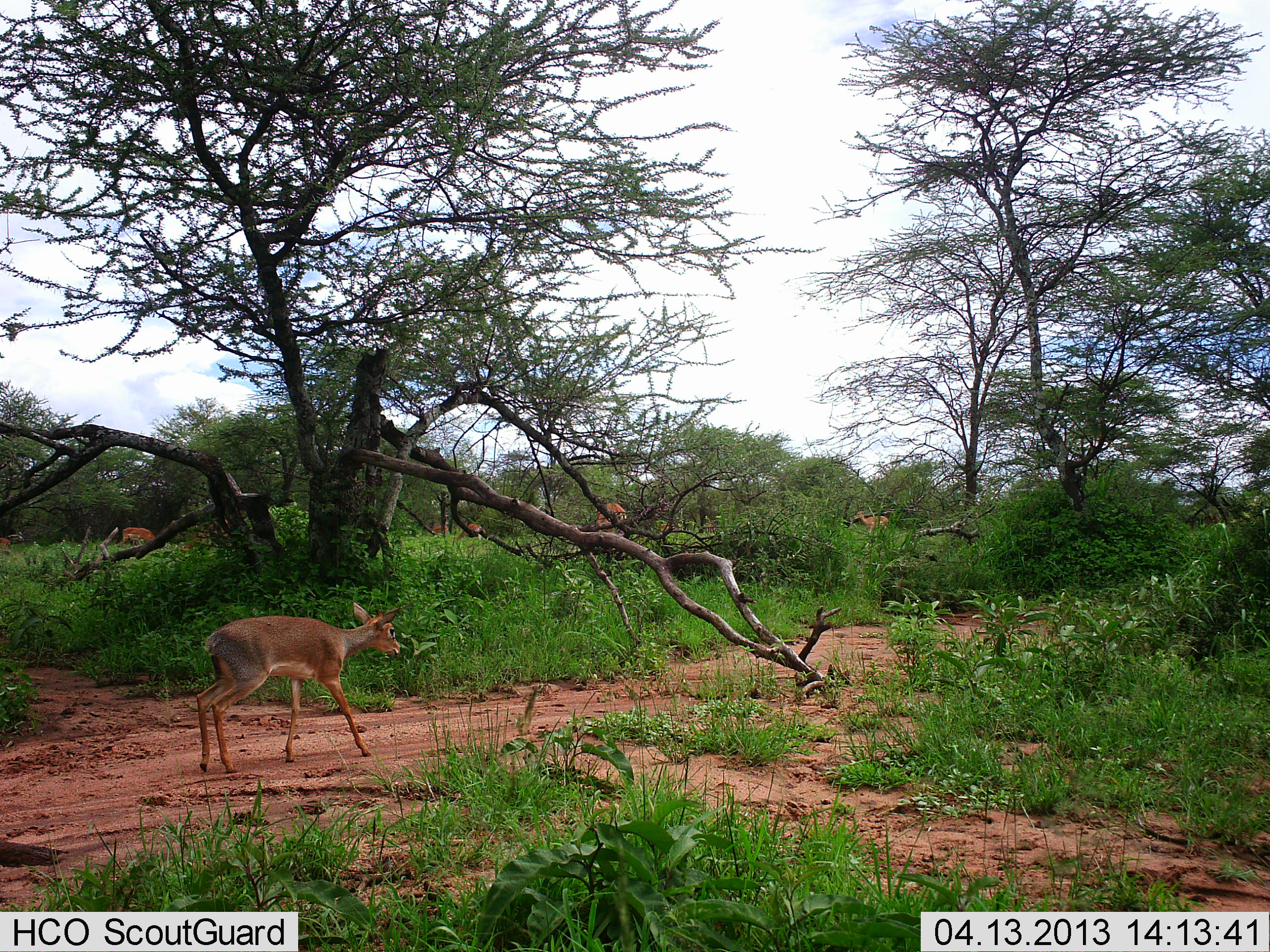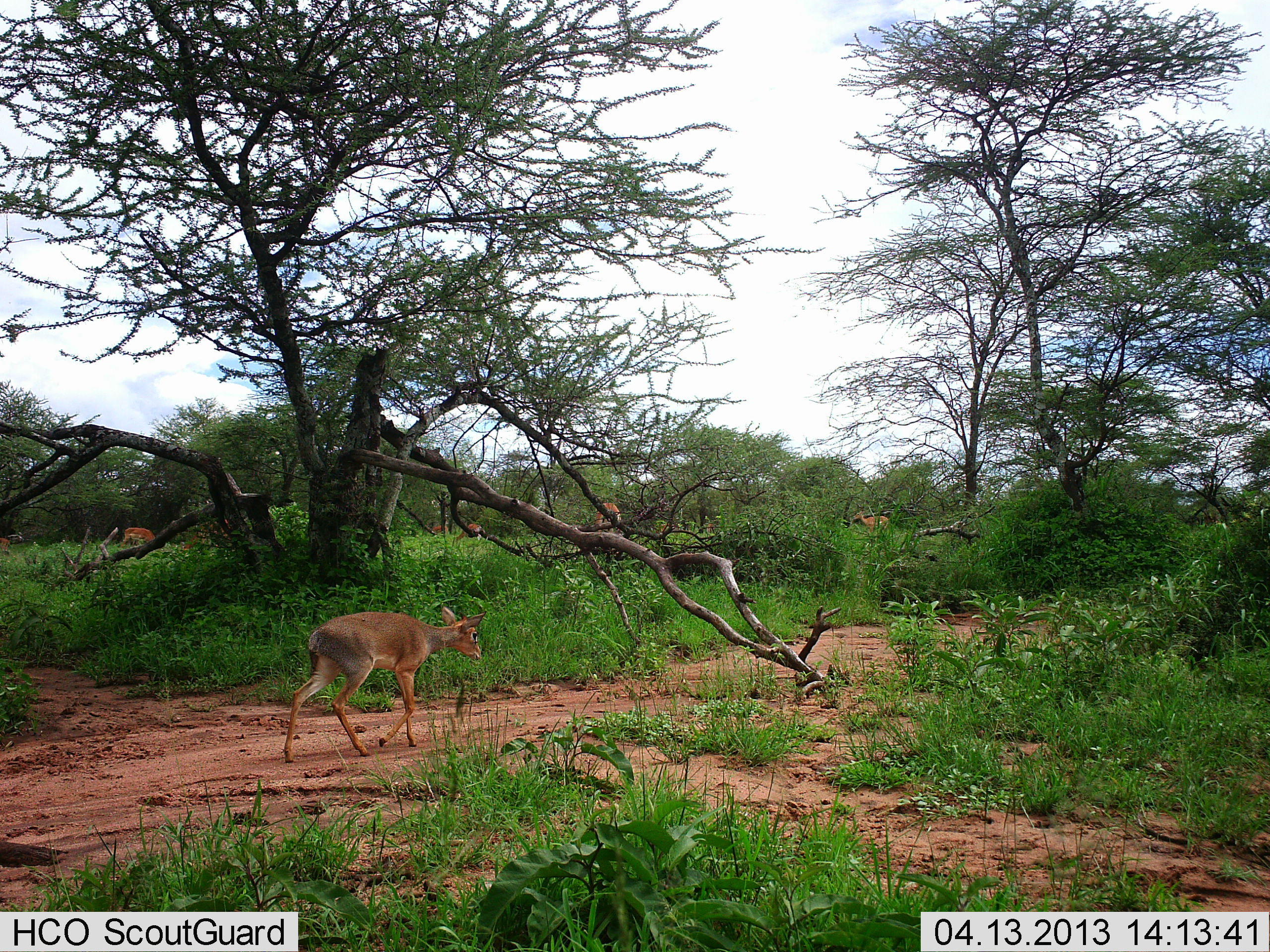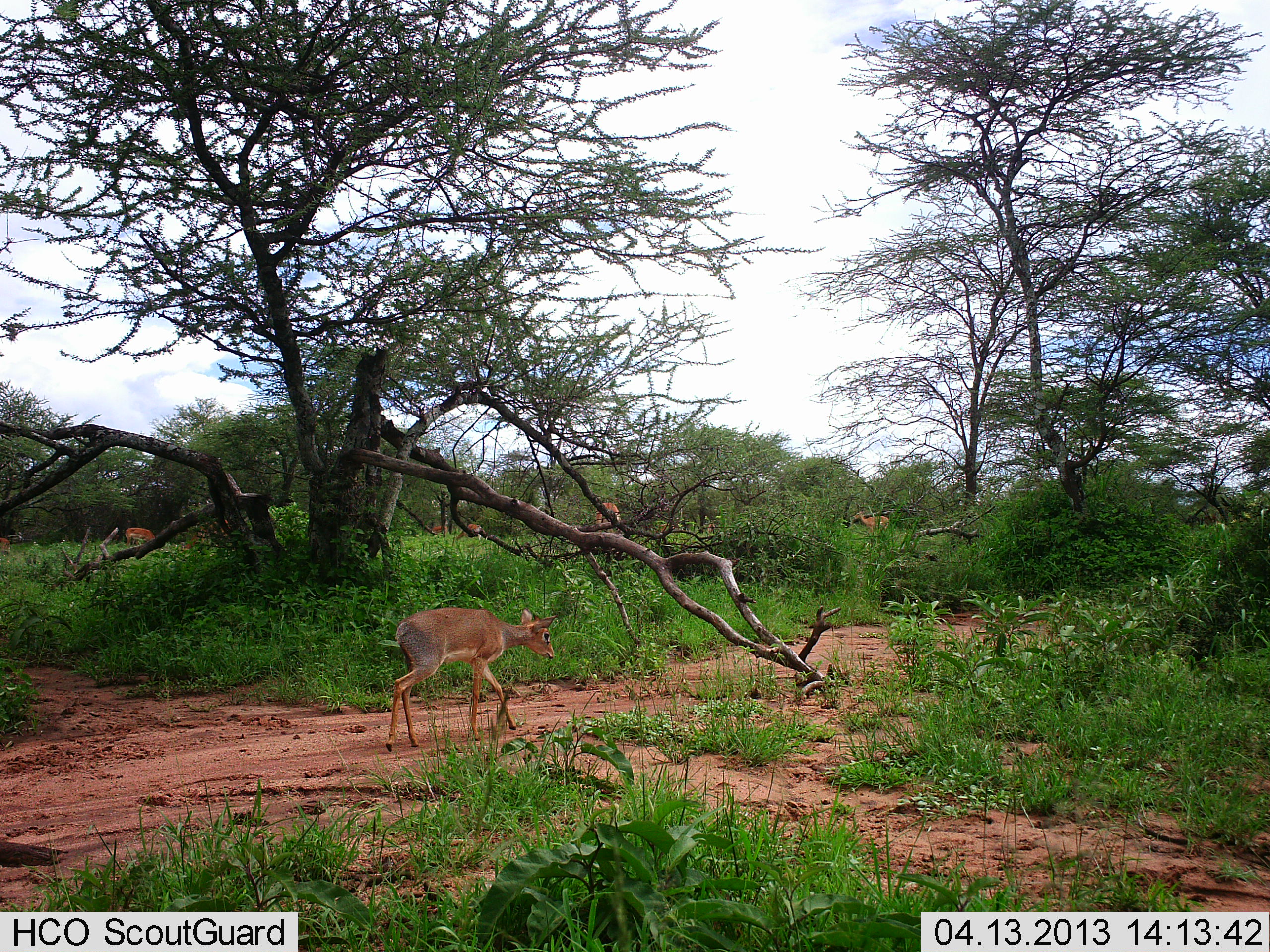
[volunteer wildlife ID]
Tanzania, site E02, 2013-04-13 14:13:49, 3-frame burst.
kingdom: Animalia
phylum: Chordata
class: Mammalia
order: Artiodactyla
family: Bovidae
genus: Madoqua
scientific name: Madoqua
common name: dikdik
Dikdik (Madoqua), count 1. Behavior (volunteer vote fractions): standing 7%, resting 0%, moving 100%, interacting 7%. Young present (vote fraction): 0%. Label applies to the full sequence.